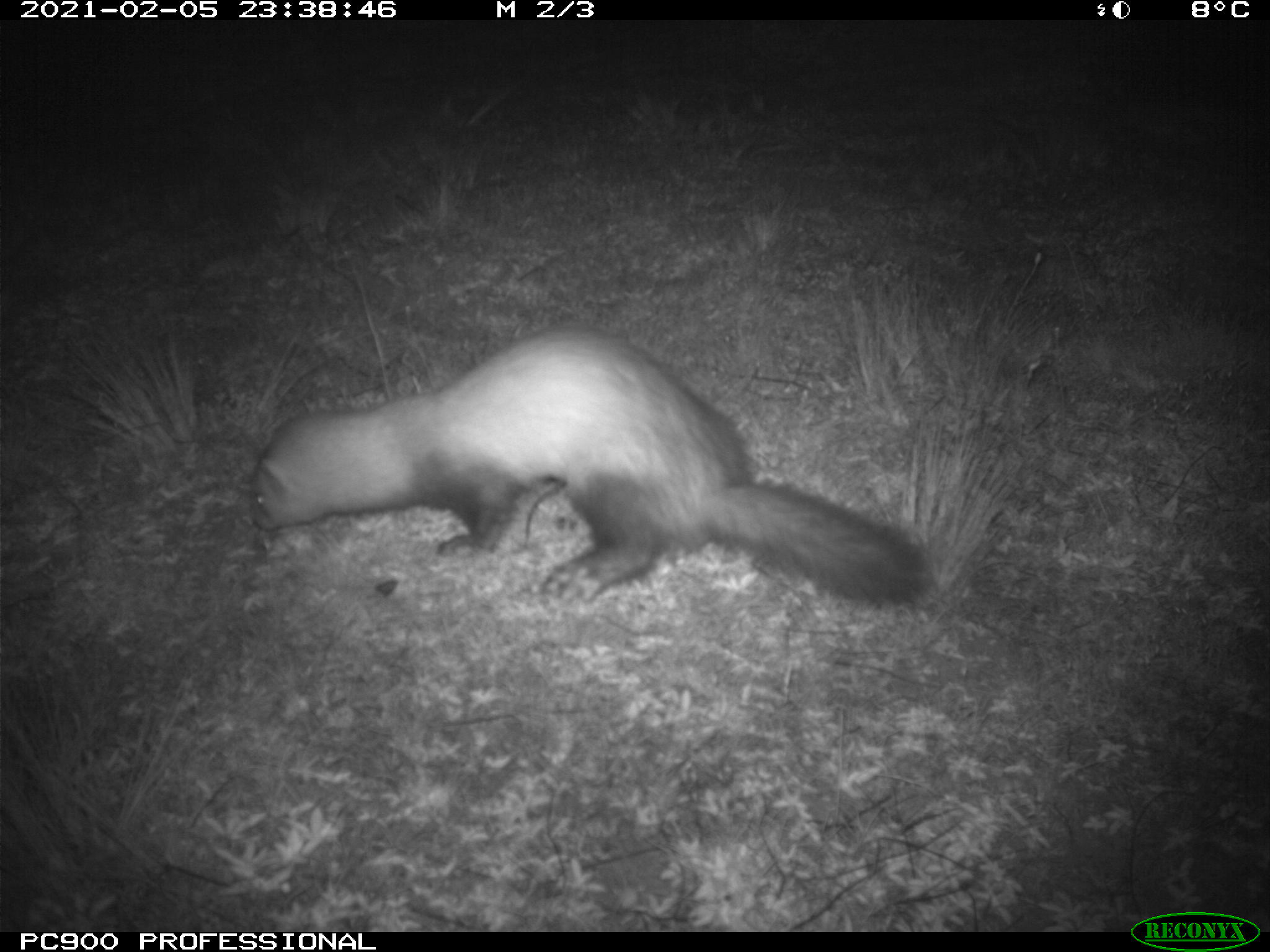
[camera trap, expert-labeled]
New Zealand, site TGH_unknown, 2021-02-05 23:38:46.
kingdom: Animalia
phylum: Chordata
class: Mammalia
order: Carnivora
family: Mustelidae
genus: Mustela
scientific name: Mustela furo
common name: ferret